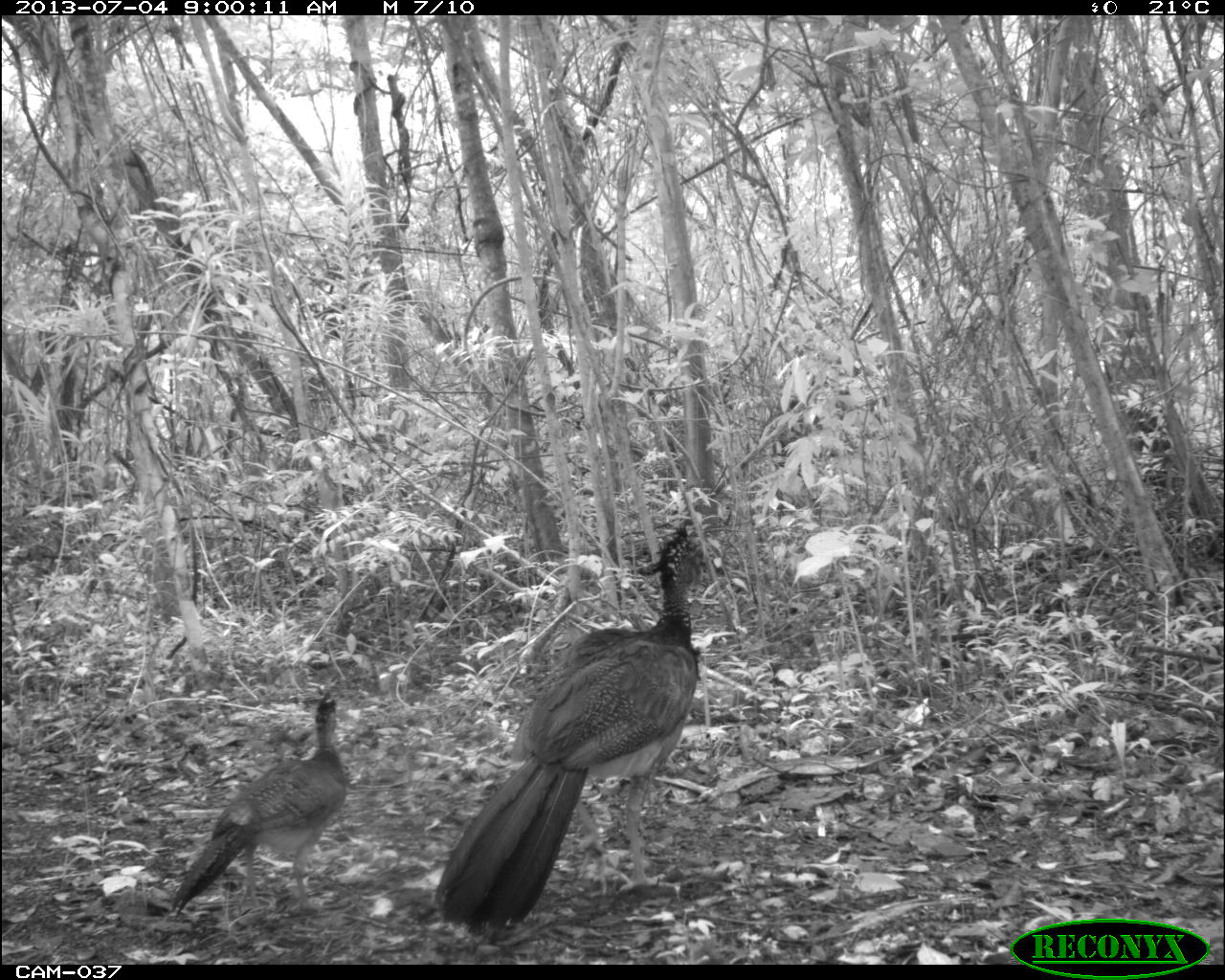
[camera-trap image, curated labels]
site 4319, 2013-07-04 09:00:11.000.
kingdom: Animalia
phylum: Chordata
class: Aves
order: Galliformes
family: Cracidae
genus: Crax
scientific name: Crax rubra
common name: great curassow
Crax rubra (great curassow), count 2.